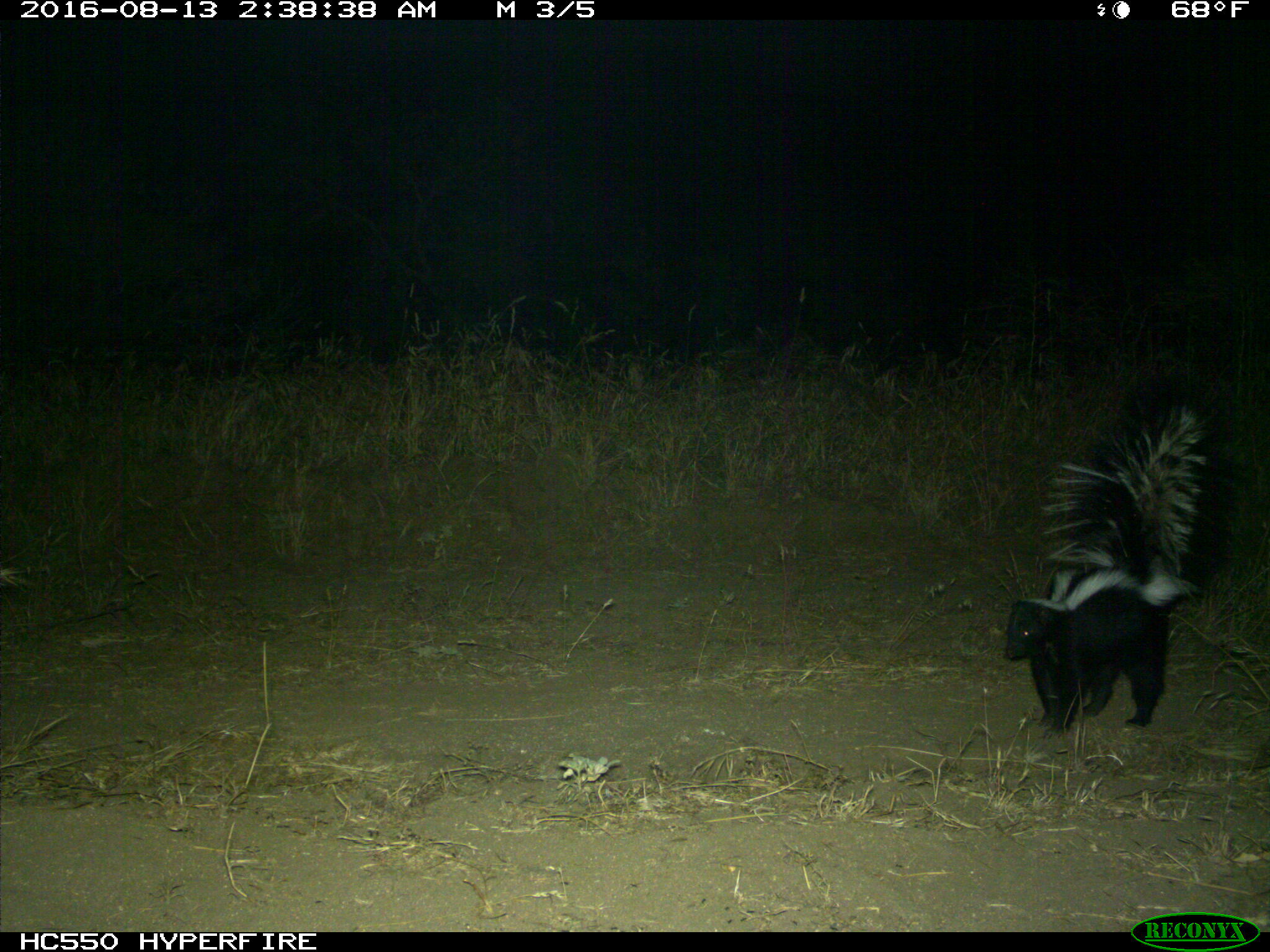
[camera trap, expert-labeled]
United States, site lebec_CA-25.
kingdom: Animalia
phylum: Chordata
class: Mammalia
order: Carnivora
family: Mephitidae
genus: Mephitis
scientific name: Mephitis mephitis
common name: striped skunk